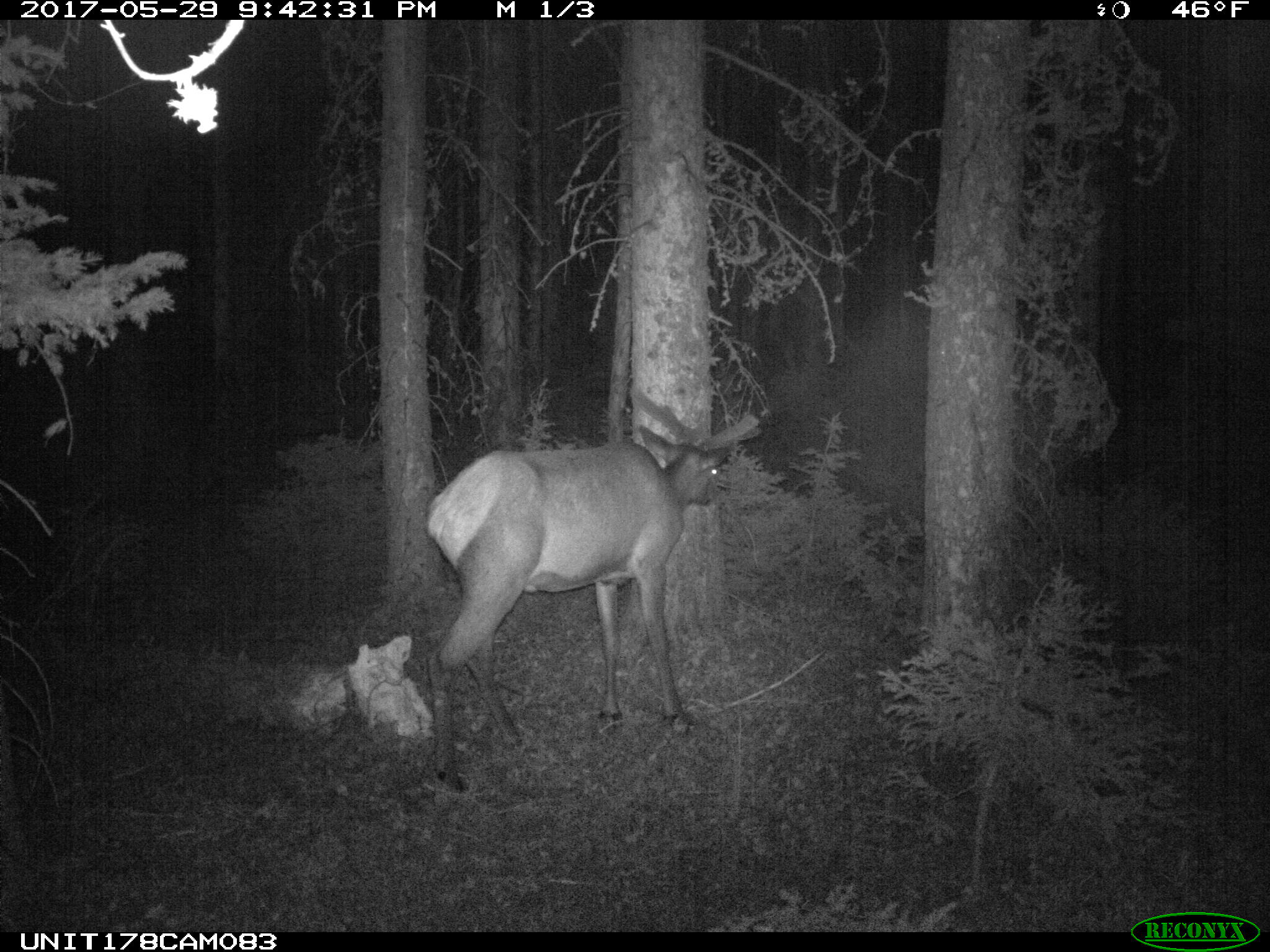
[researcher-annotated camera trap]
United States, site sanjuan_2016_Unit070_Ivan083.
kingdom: Animalia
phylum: Chordata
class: Mammalia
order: Artiodactyla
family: Cervidae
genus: Cervus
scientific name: Cervus elaphus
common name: red deer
Cervus elaphus (red deer).